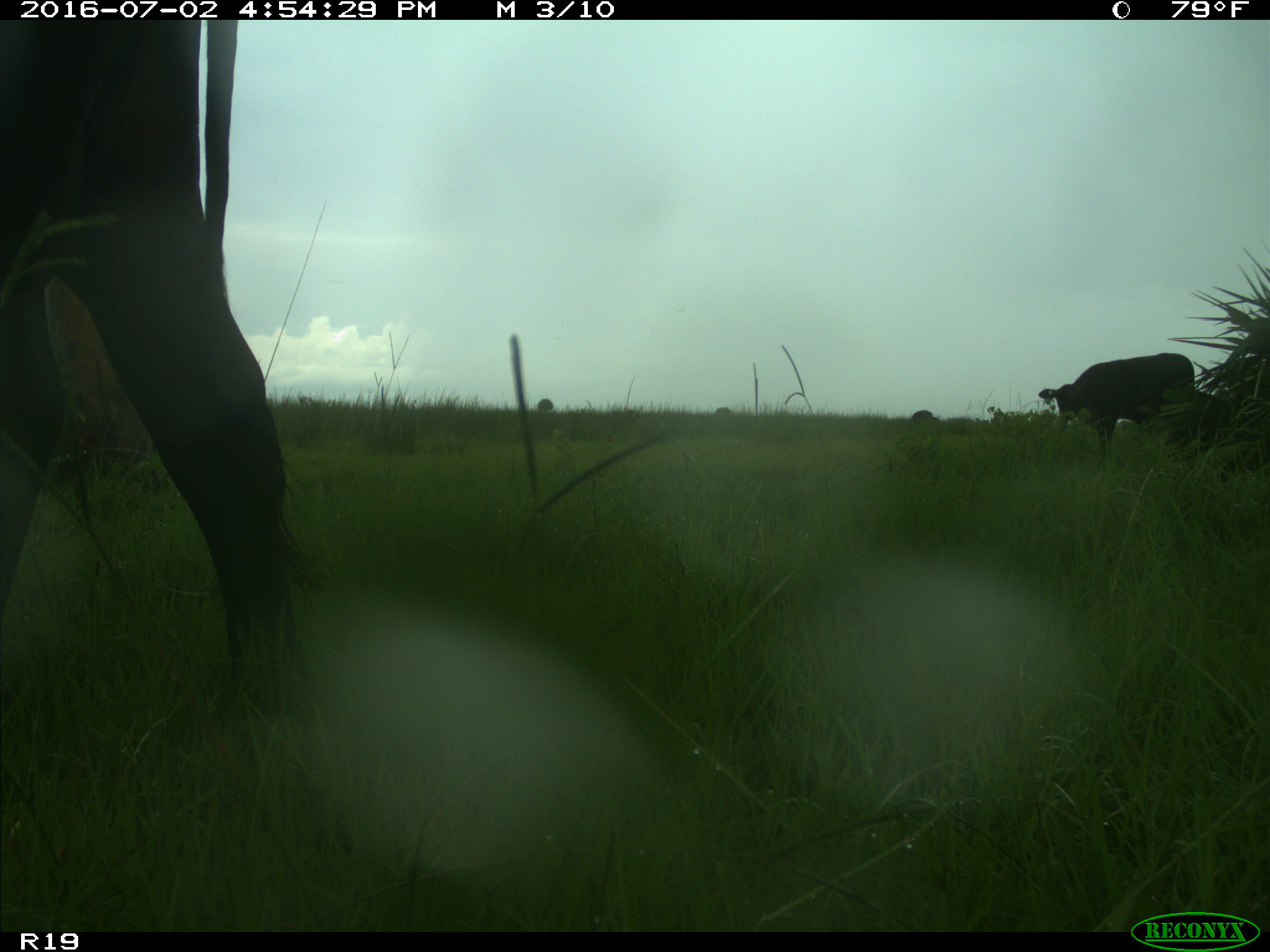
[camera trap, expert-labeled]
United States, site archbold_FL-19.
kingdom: Animalia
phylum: Chordata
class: Mammalia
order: Artiodactyla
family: Bovidae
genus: Bos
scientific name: Bos taurus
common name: domestic cow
Bos taurus (domestic cow).